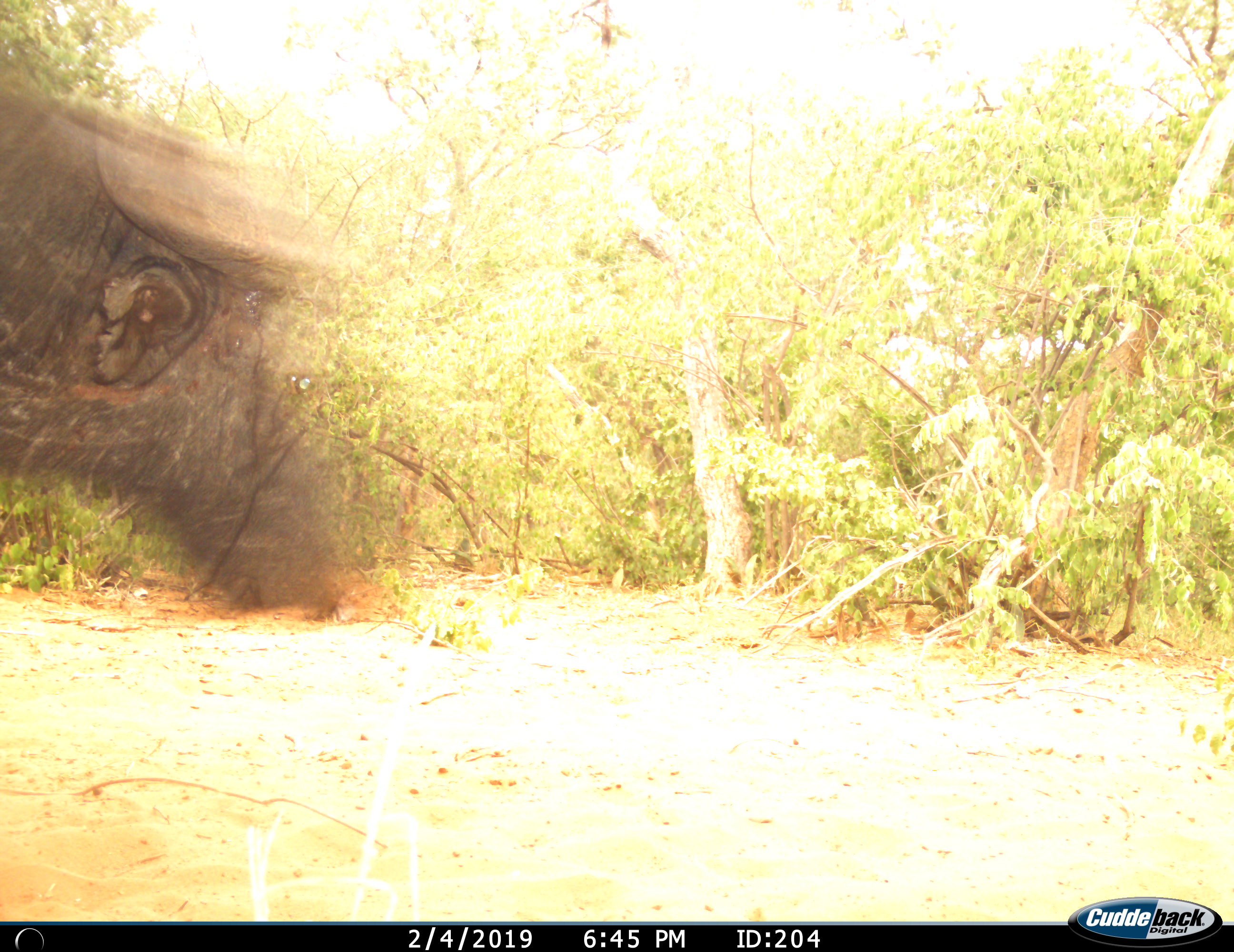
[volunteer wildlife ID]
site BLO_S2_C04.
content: unidentified animal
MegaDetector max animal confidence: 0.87